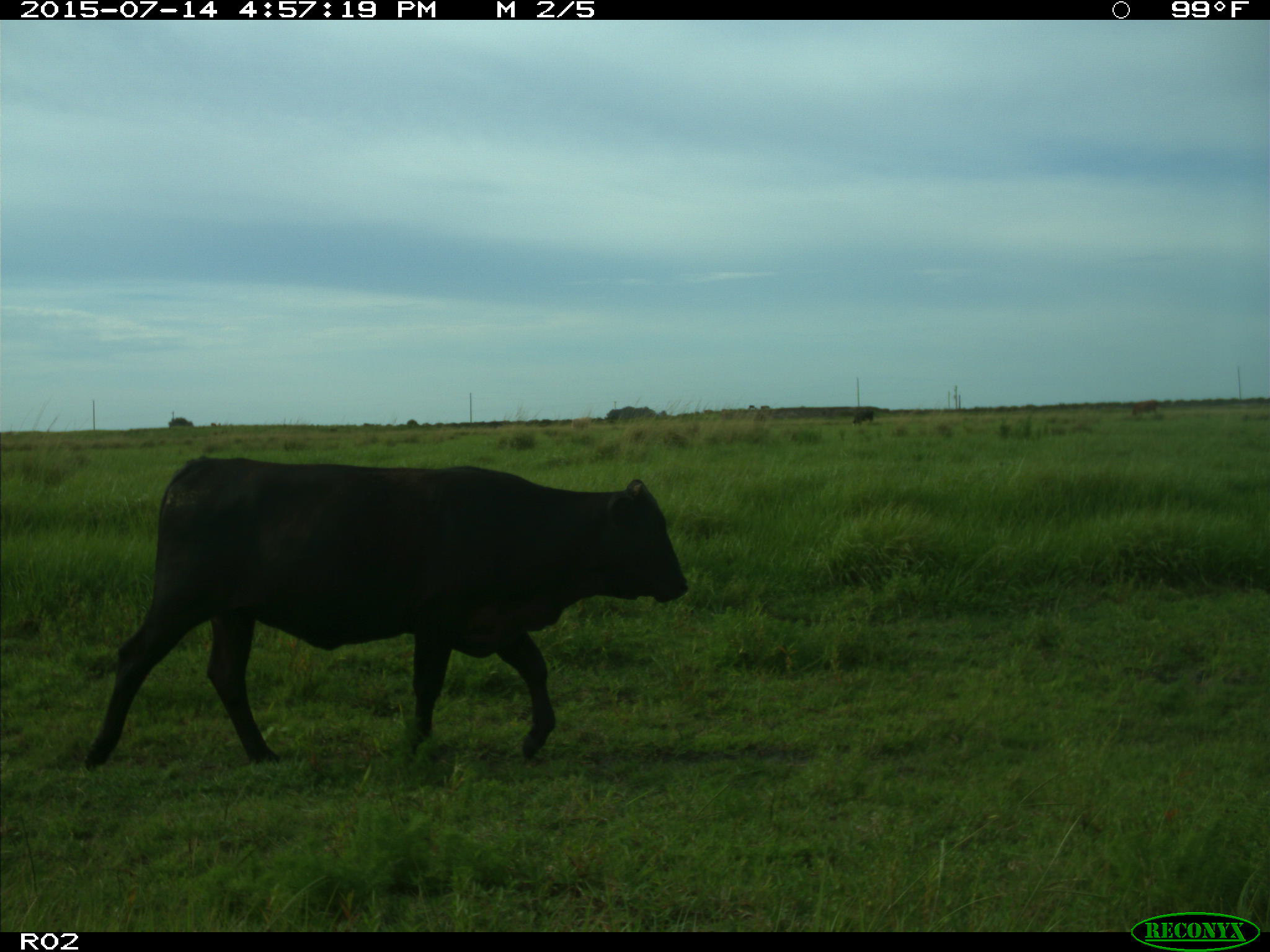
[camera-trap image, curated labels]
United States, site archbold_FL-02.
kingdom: Animalia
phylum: Chordata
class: Mammalia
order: Artiodactyla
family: Bovidae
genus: Bos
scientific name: Bos taurus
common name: domestic cow